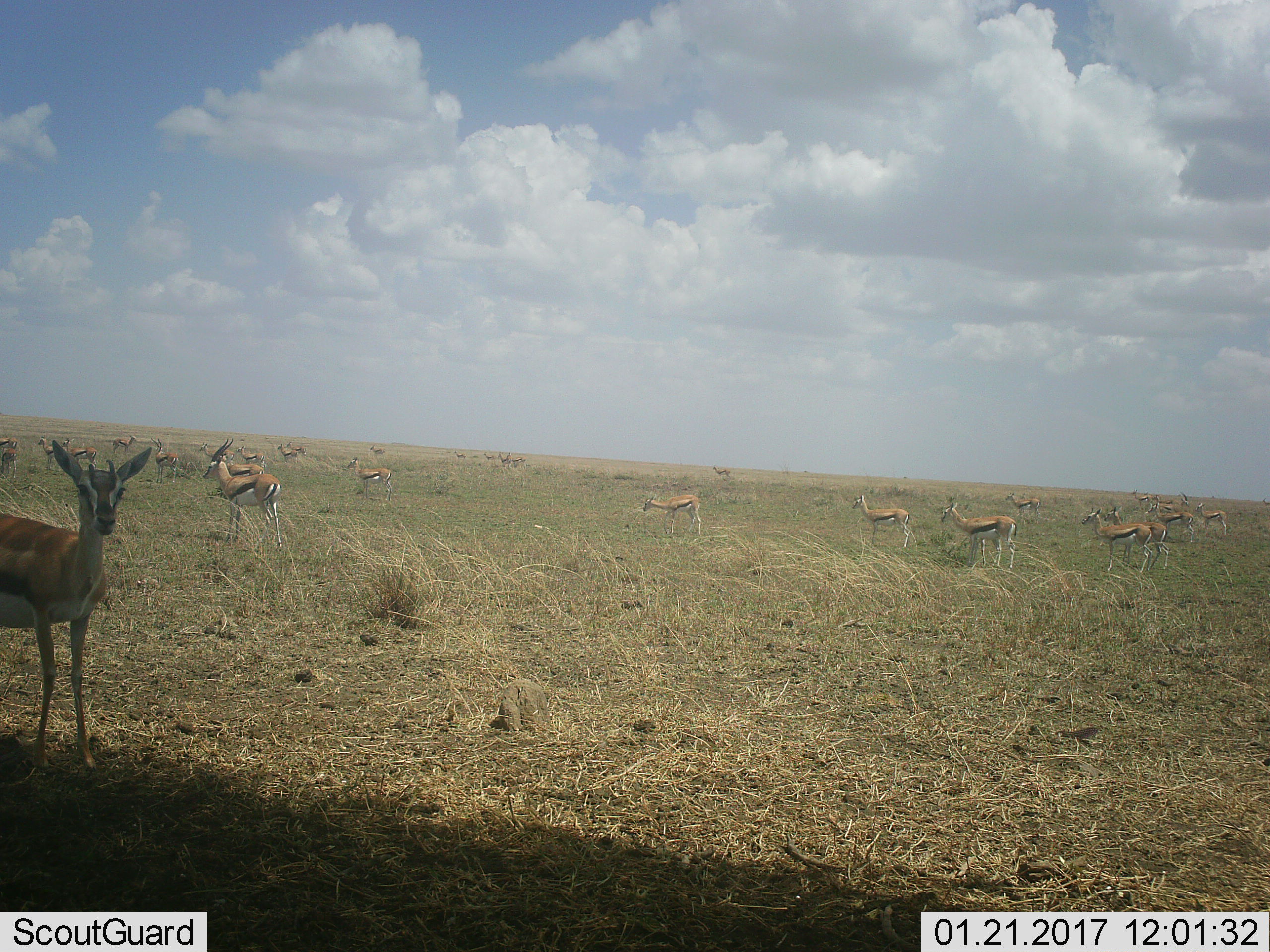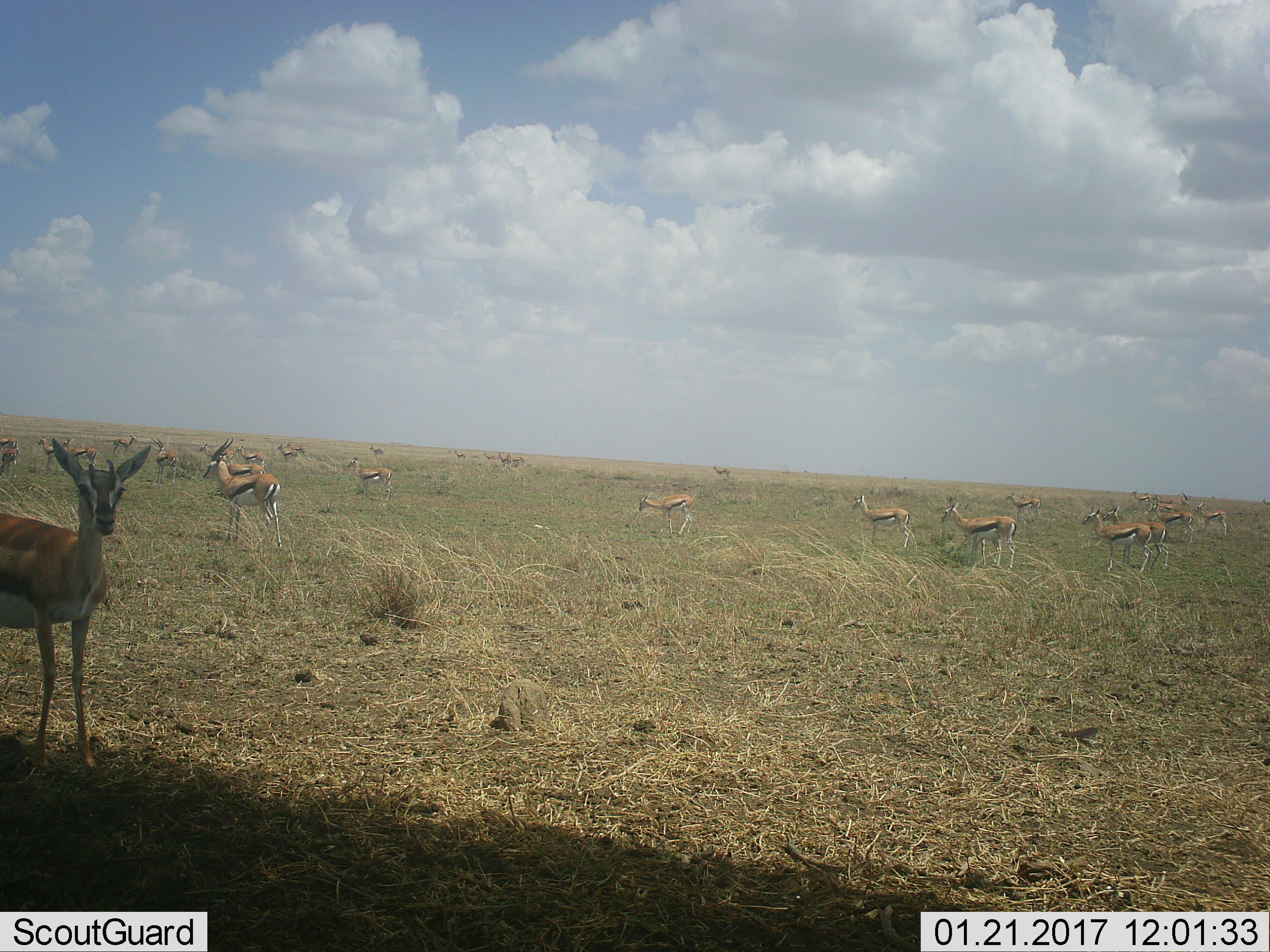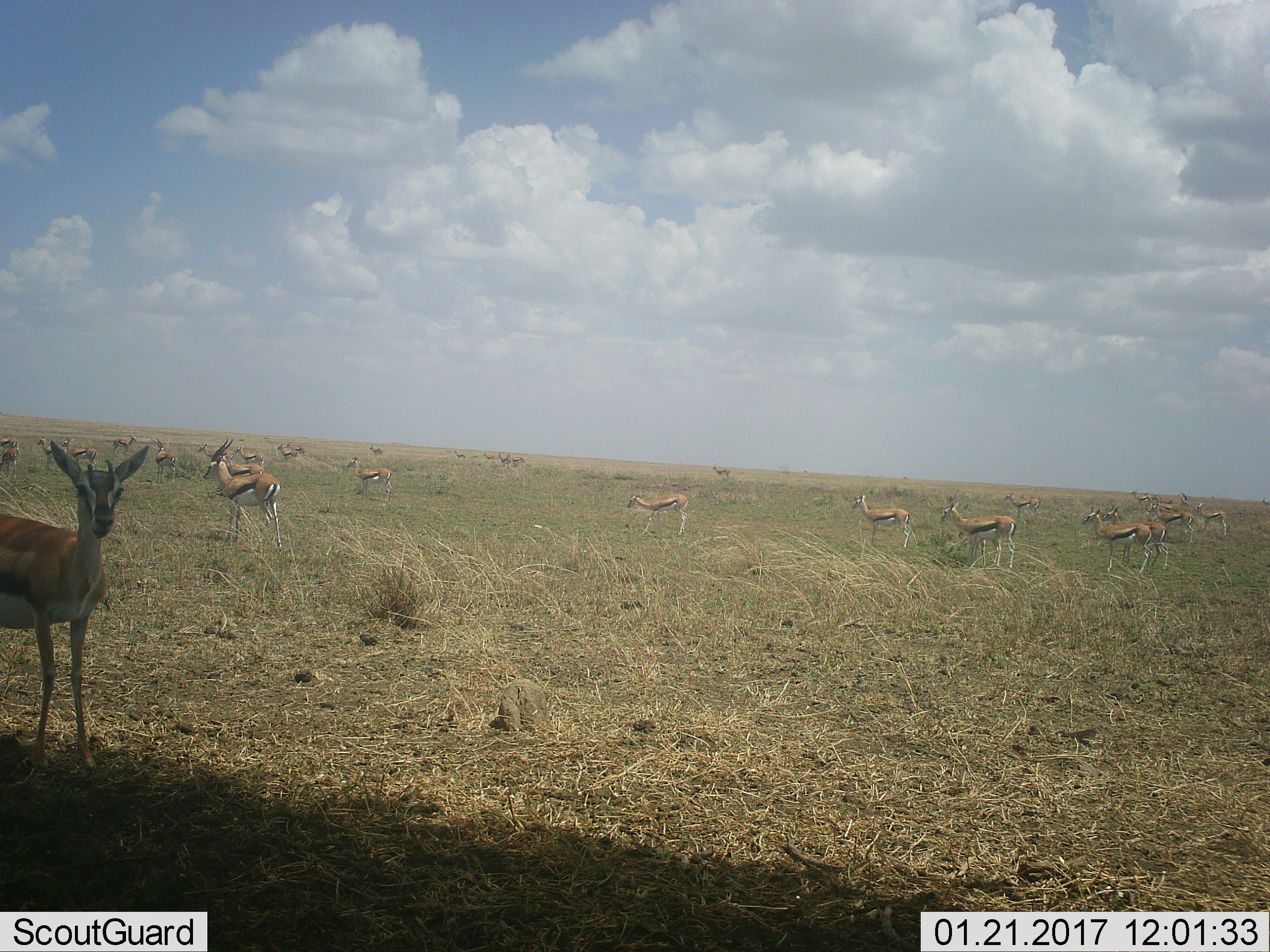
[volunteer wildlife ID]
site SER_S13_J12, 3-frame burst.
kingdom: Animalia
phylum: Chordata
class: Mammalia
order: Artiodactyla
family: Bovidae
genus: Eudorcas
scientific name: Eudorcas thomsonii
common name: thomson's gazelle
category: gazellethomsons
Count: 11-50.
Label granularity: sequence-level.